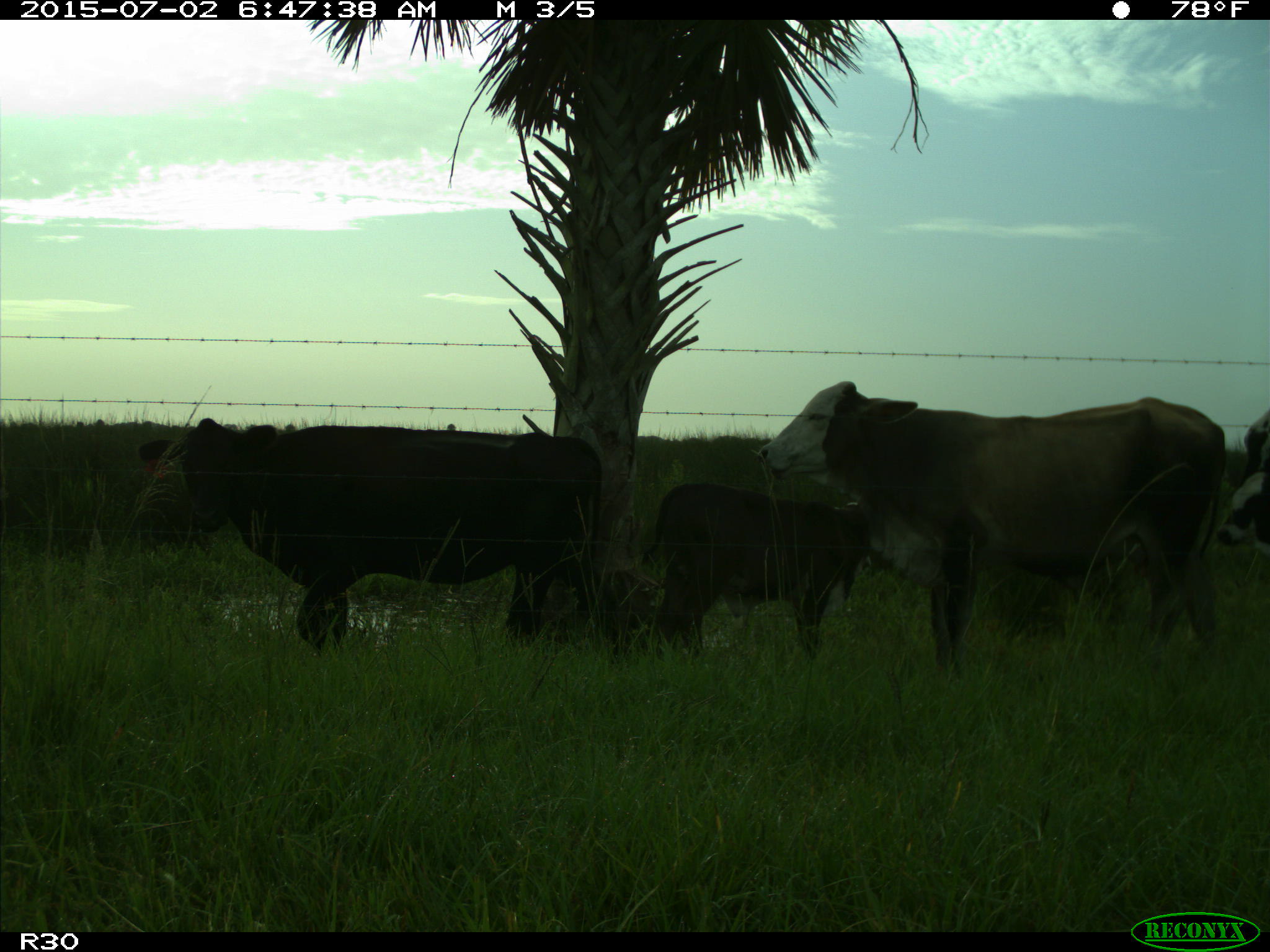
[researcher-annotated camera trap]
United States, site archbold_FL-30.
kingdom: Animalia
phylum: Chordata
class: Mammalia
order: Artiodactyla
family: Bovidae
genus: Bos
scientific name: Bos taurus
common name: domestic cow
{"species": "Bos taurus (domestic cow)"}